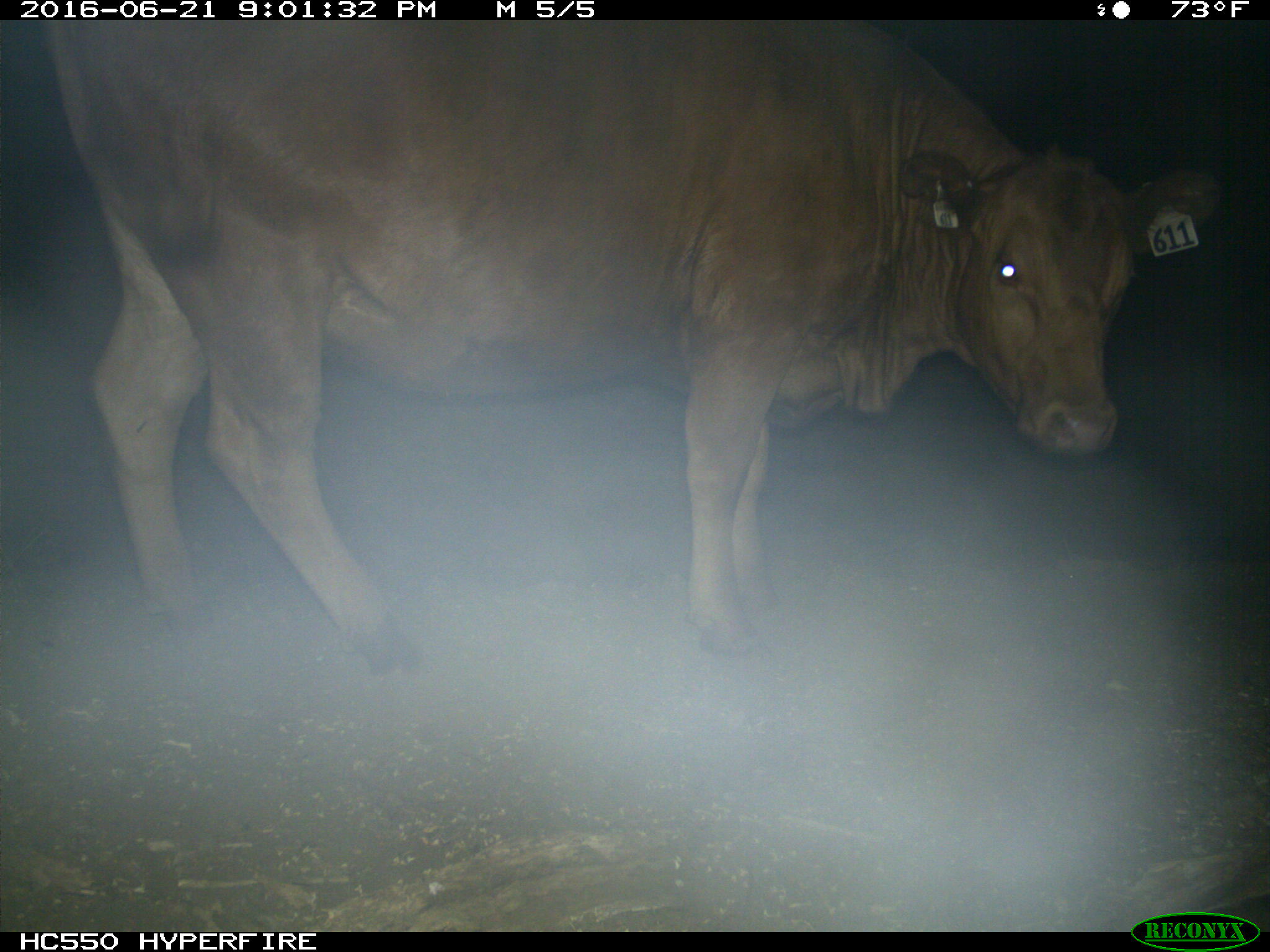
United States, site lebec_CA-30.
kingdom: Animalia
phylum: Chordata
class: Mammalia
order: Artiodactyla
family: Bovidae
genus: Bos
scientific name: Bos taurus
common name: domestic cow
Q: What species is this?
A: Bos taurus (domestic cow).